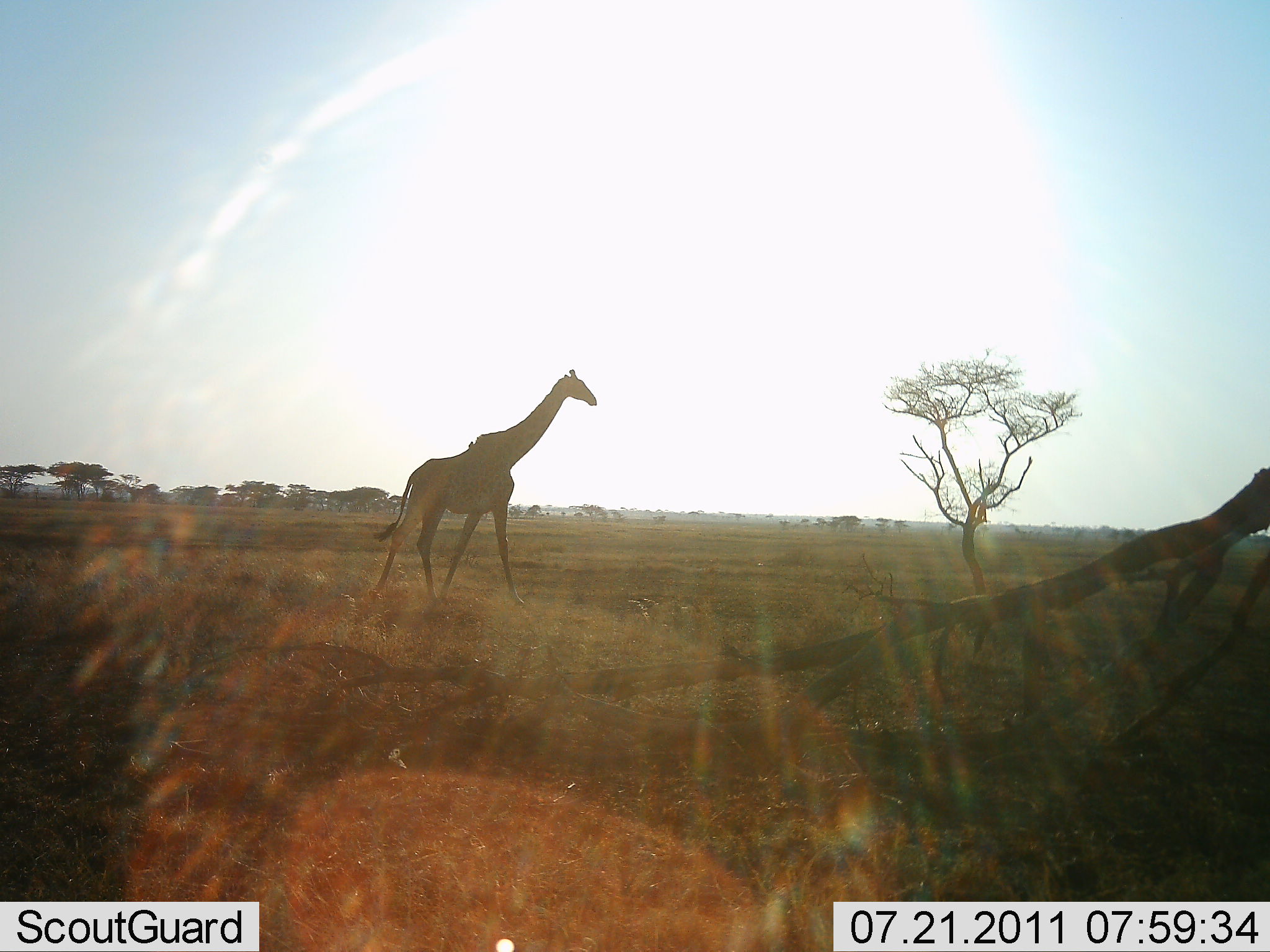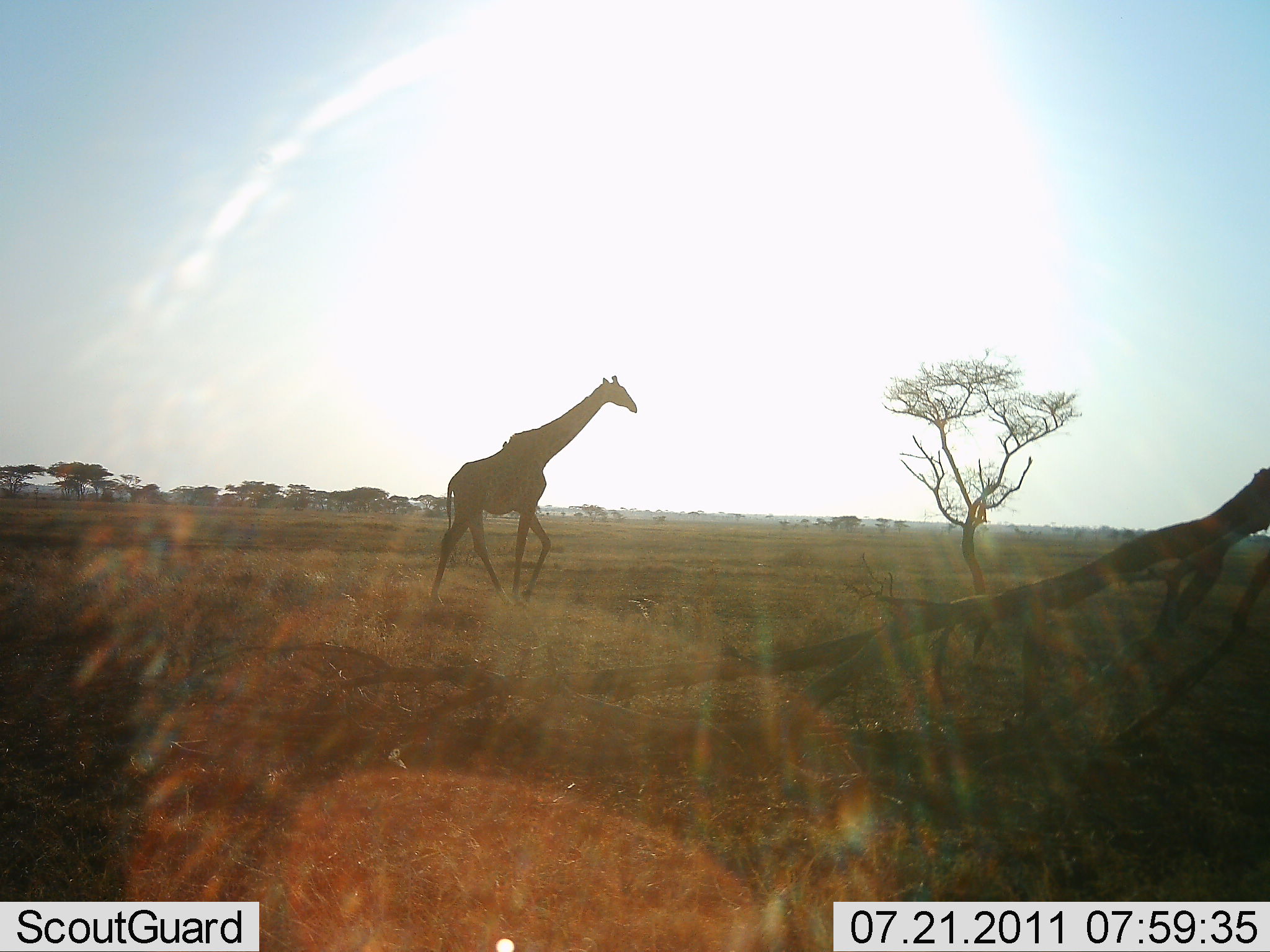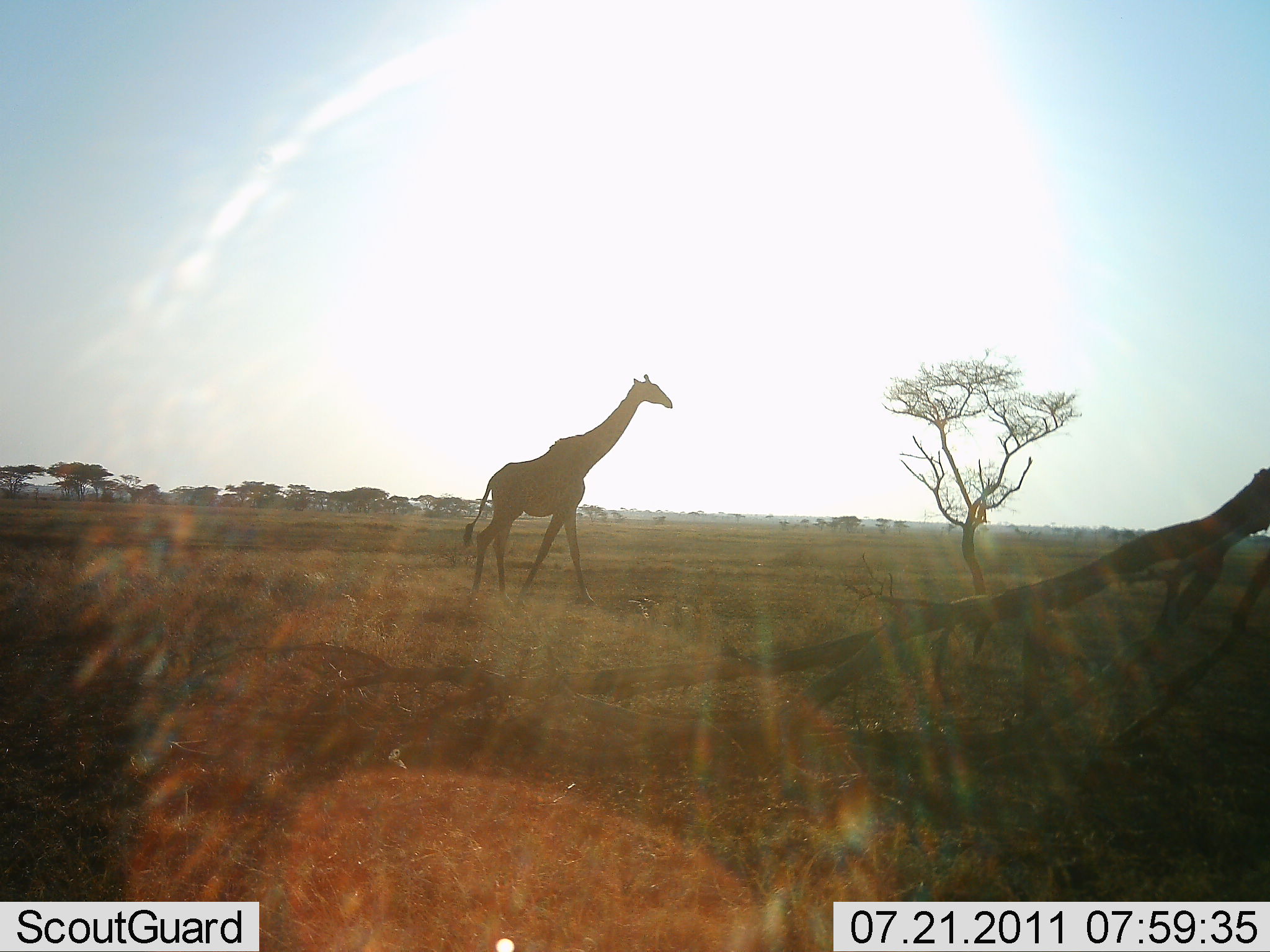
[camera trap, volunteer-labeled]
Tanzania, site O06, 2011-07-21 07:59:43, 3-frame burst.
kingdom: Animalia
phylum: Chordata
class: Mammalia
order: Artiodactyla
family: Giraffidae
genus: Giraffa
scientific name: Giraffa camelopardalis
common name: giraffe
Giraffe (Giraffa camelopardalis), count 1. Behavior (volunteer vote fractions): standing 0%, resting 0%, moving 100%, interacting 0%. Young present (vote fraction): 0%. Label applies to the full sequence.